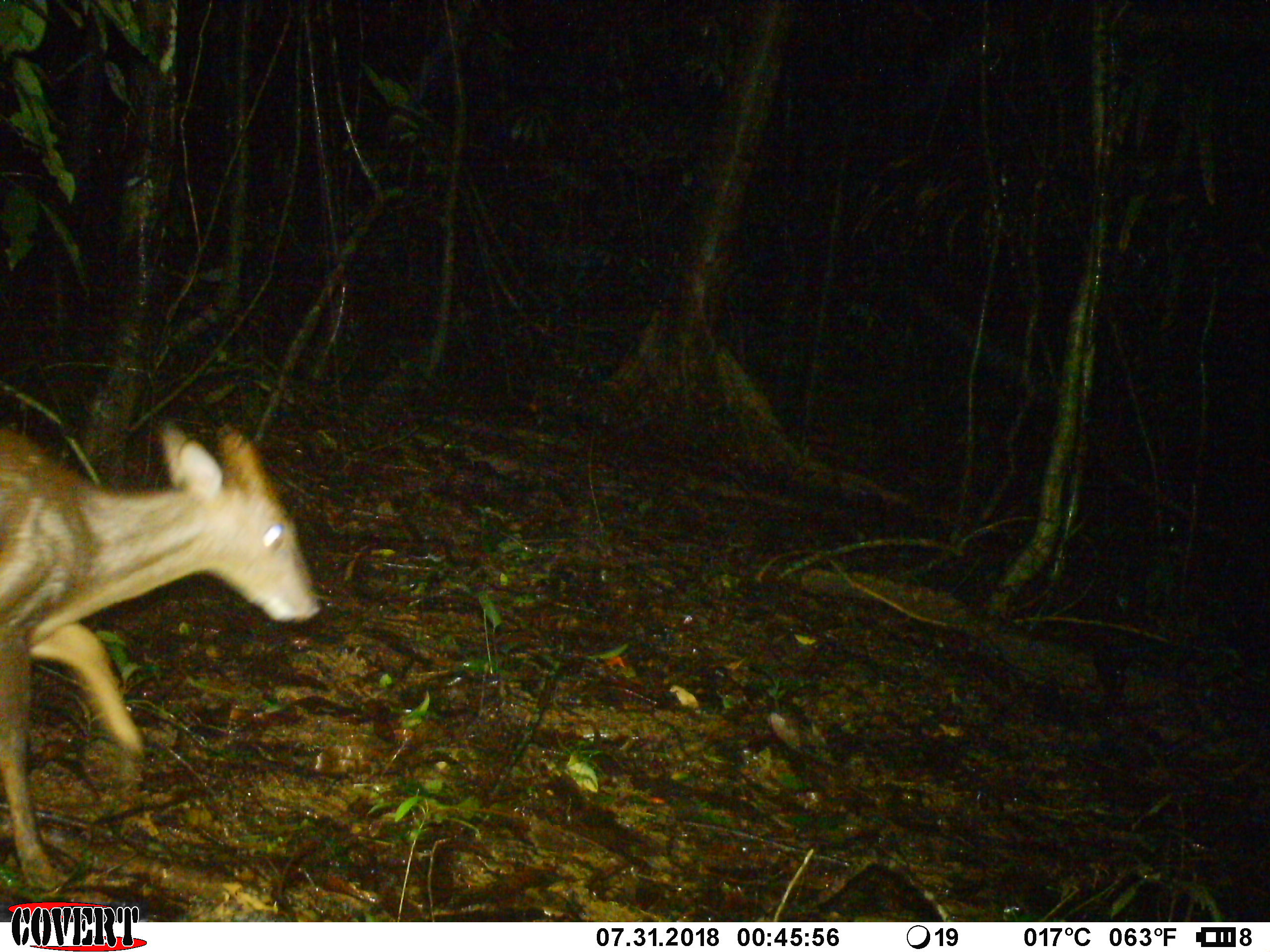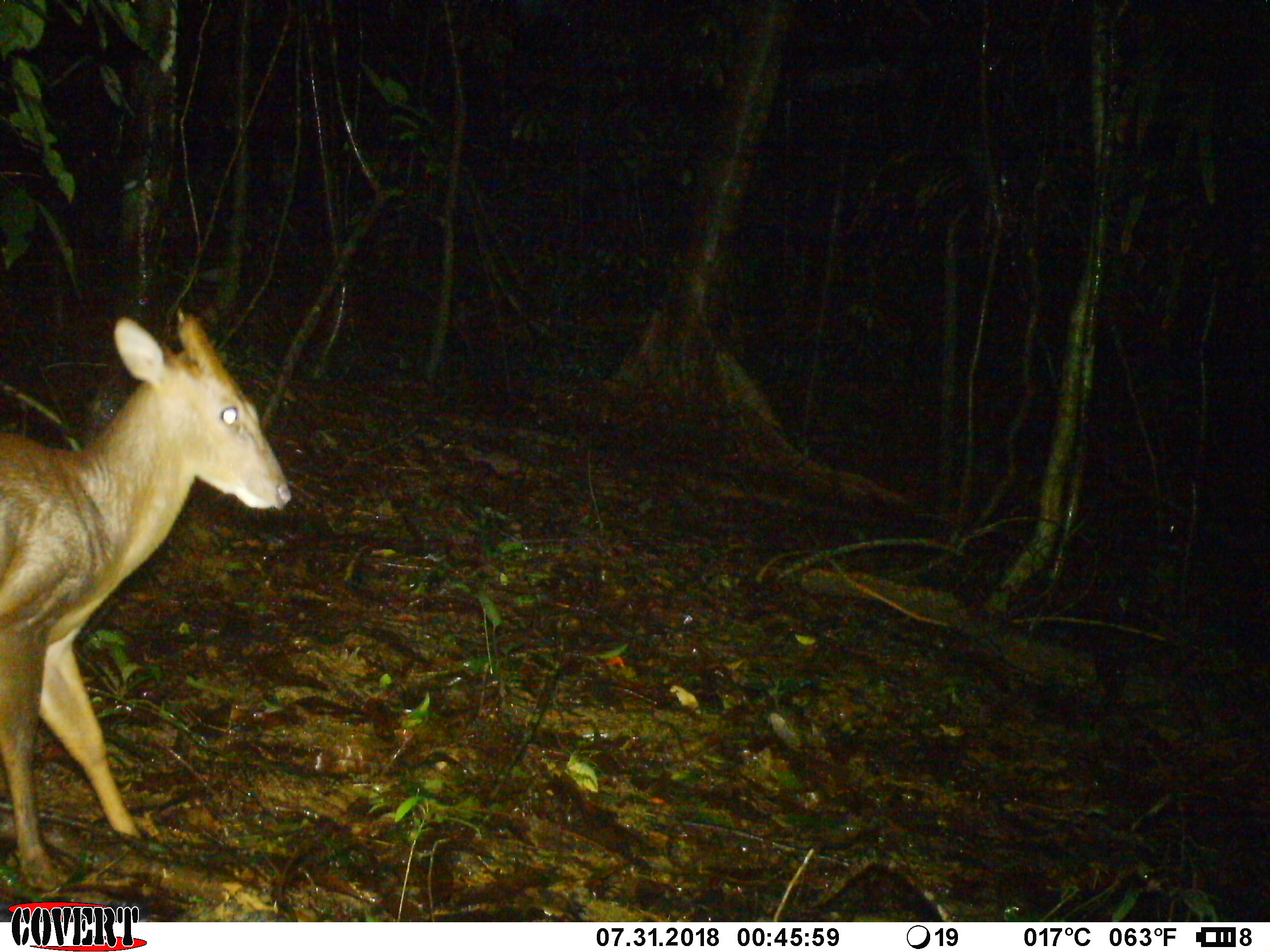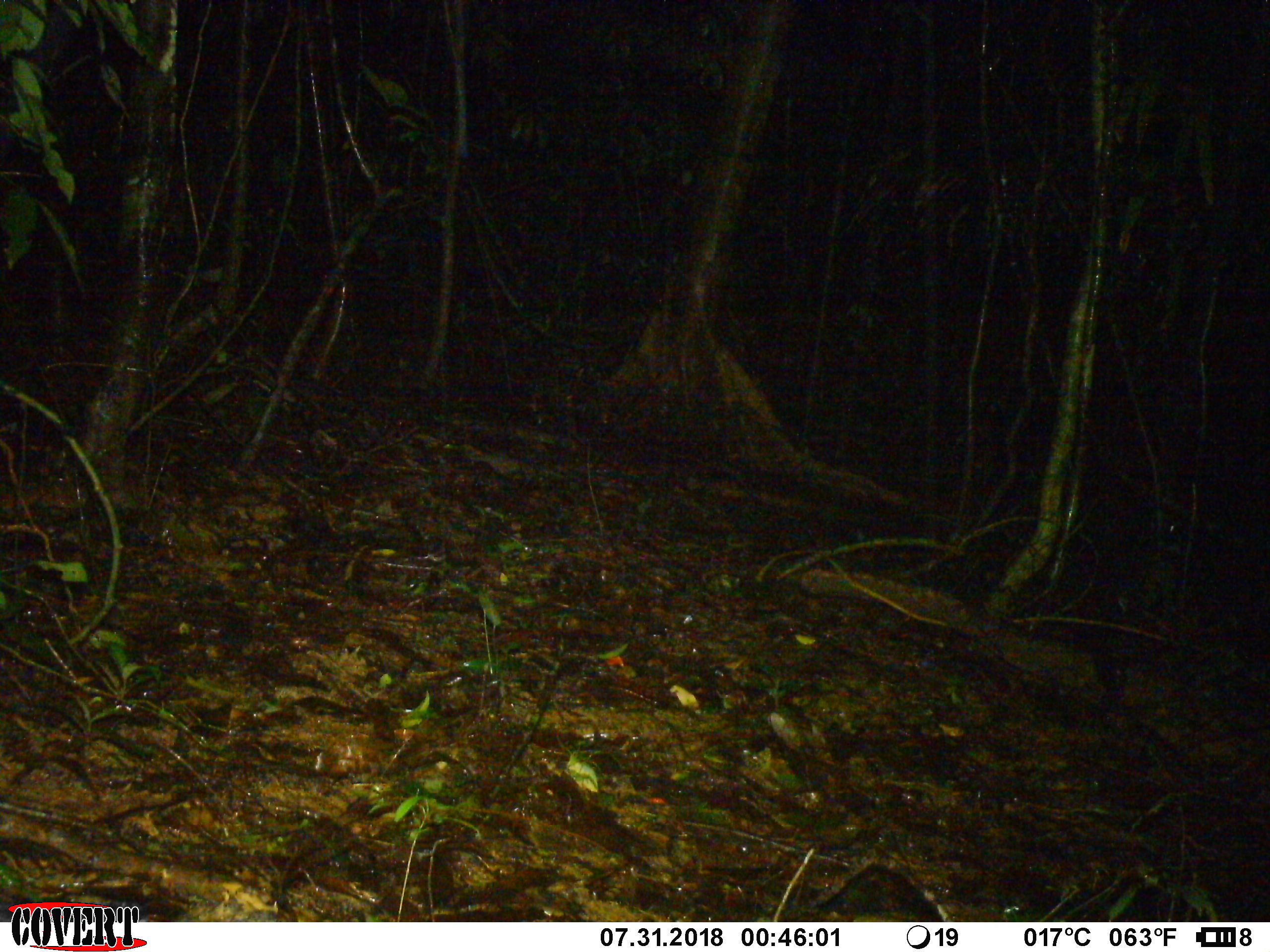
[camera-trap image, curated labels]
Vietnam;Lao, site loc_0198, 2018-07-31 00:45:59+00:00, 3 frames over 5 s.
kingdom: Animalia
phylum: Chordata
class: Mammalia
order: Artiodactyla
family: Cervidae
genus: Muntiacus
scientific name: Muntiacus vuquangensis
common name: large-antlered muntjac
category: large antlered muntjac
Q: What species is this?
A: Large antlered muntjac (large-antlered muntjac) (Muntiacus vuquangensis).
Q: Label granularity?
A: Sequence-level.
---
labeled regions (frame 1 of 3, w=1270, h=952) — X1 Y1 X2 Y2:
large antlered muntjac: 0 419 322 890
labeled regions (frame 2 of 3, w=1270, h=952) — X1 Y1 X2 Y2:
large antlered muntjac: 0 306 291 891